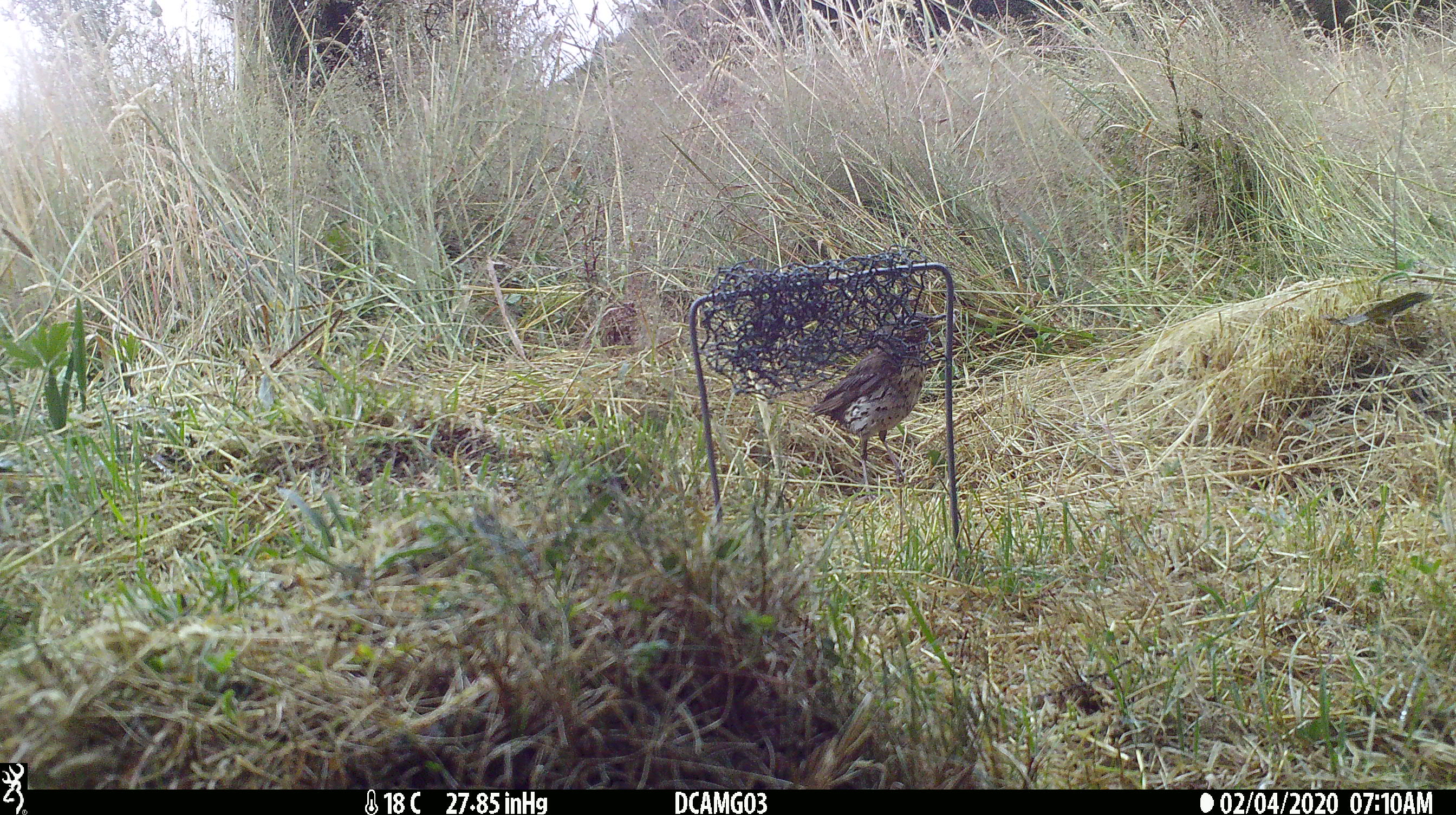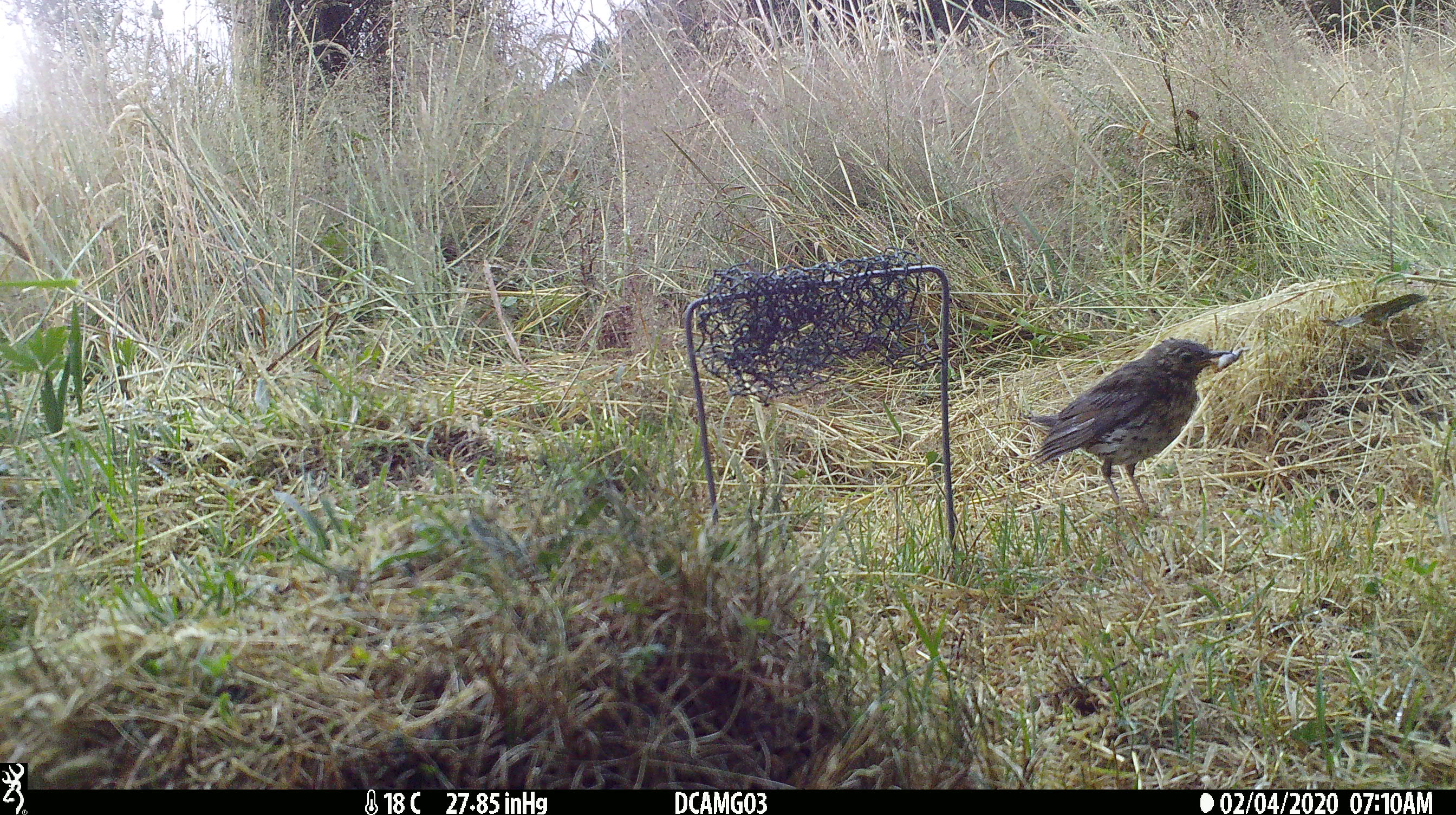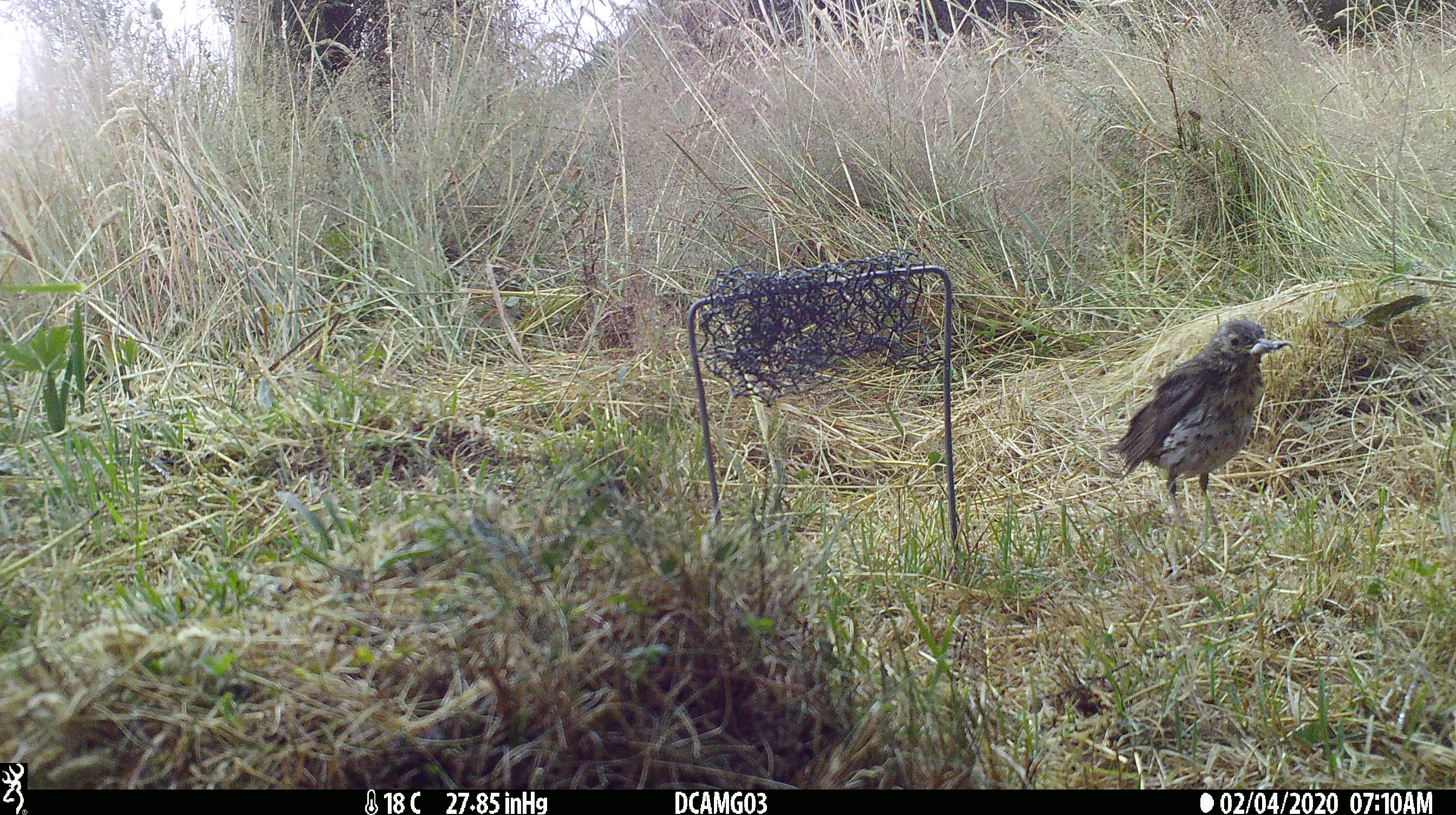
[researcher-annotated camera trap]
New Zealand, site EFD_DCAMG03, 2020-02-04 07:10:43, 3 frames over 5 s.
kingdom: Animalia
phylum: Chordata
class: Aves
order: Passeriformes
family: Turdidae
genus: Turdus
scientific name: Turdus philomelos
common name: song thrush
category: thrush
Thrush (song thrush) (Turdus philomelos).